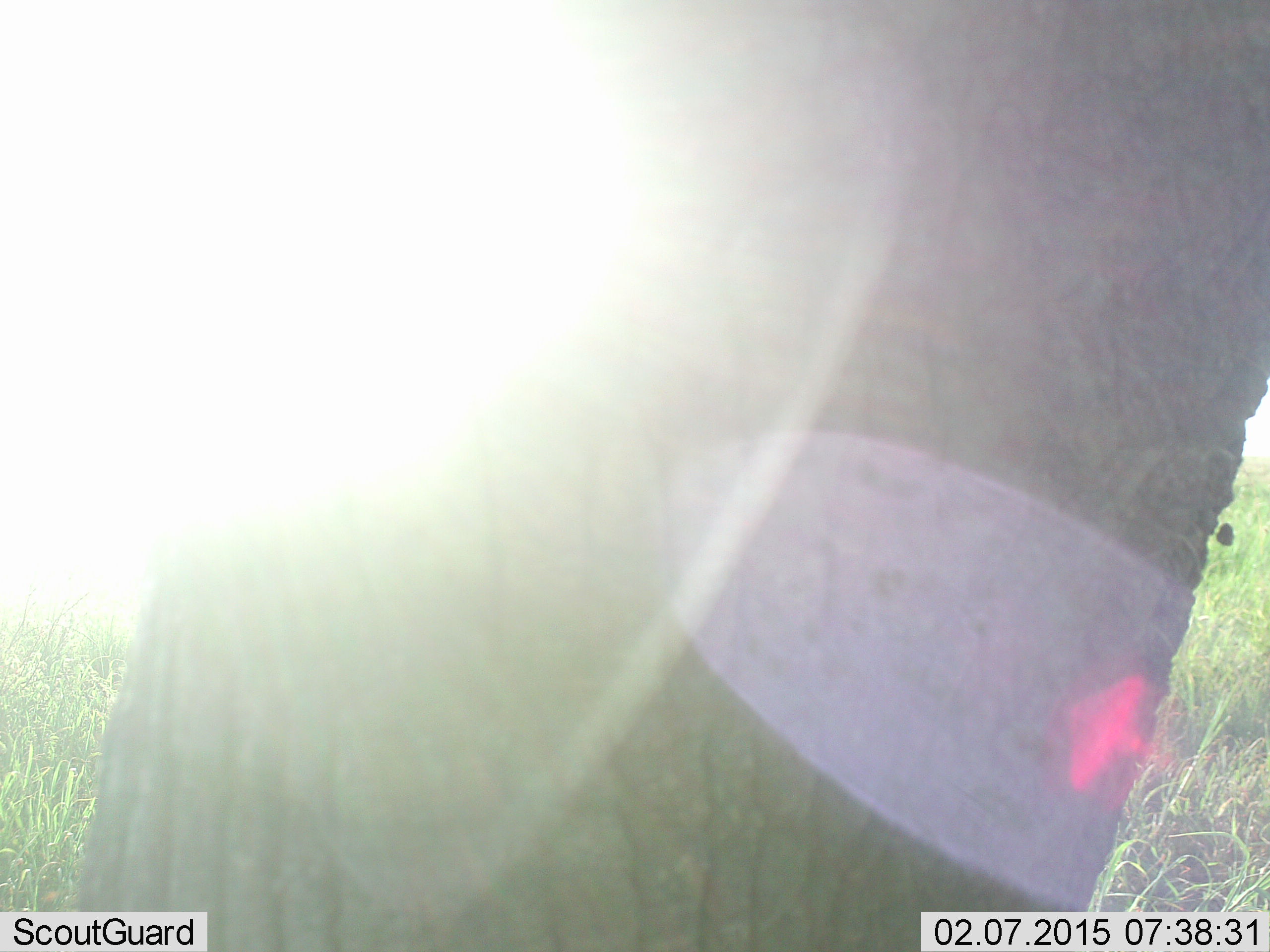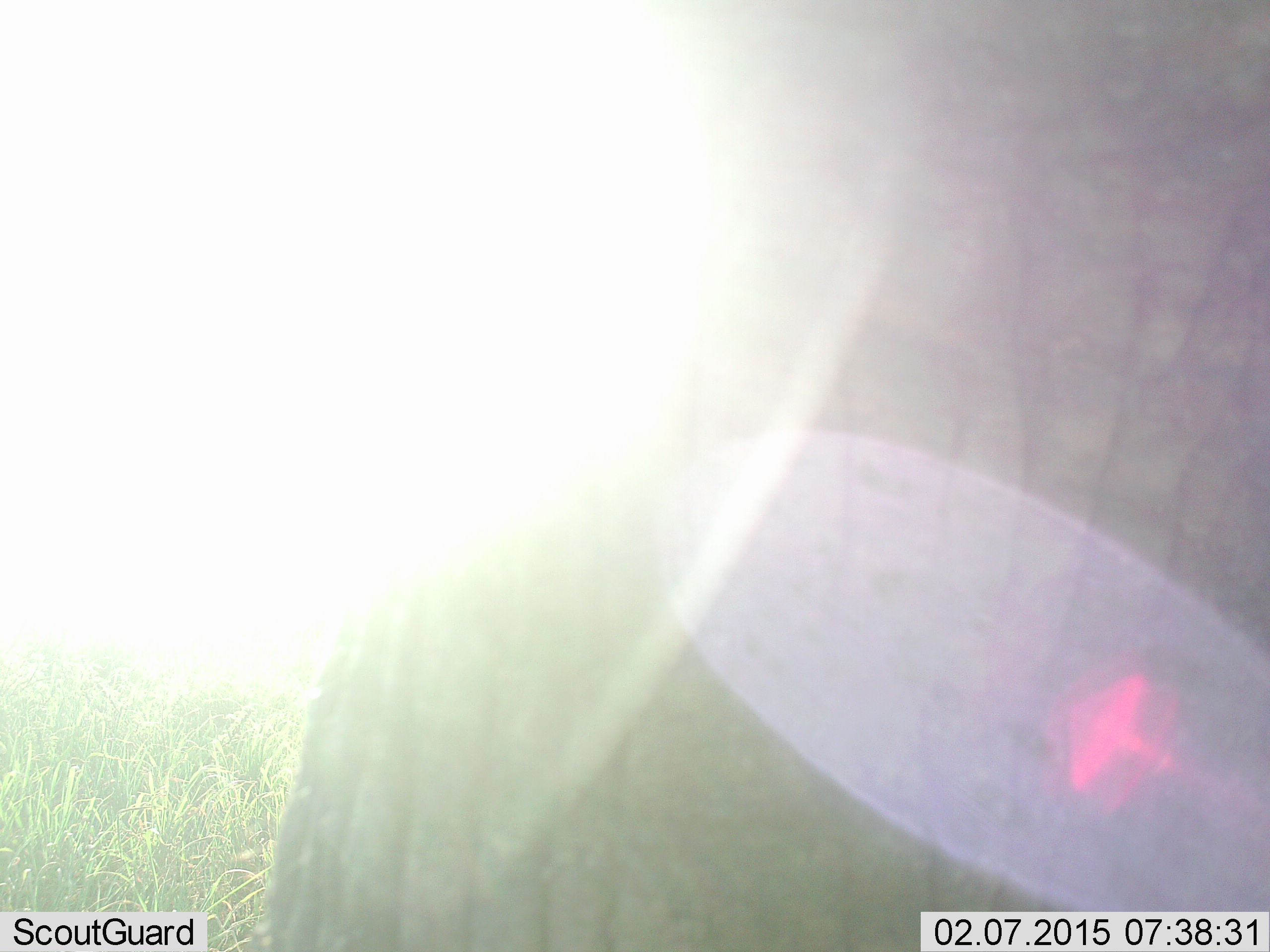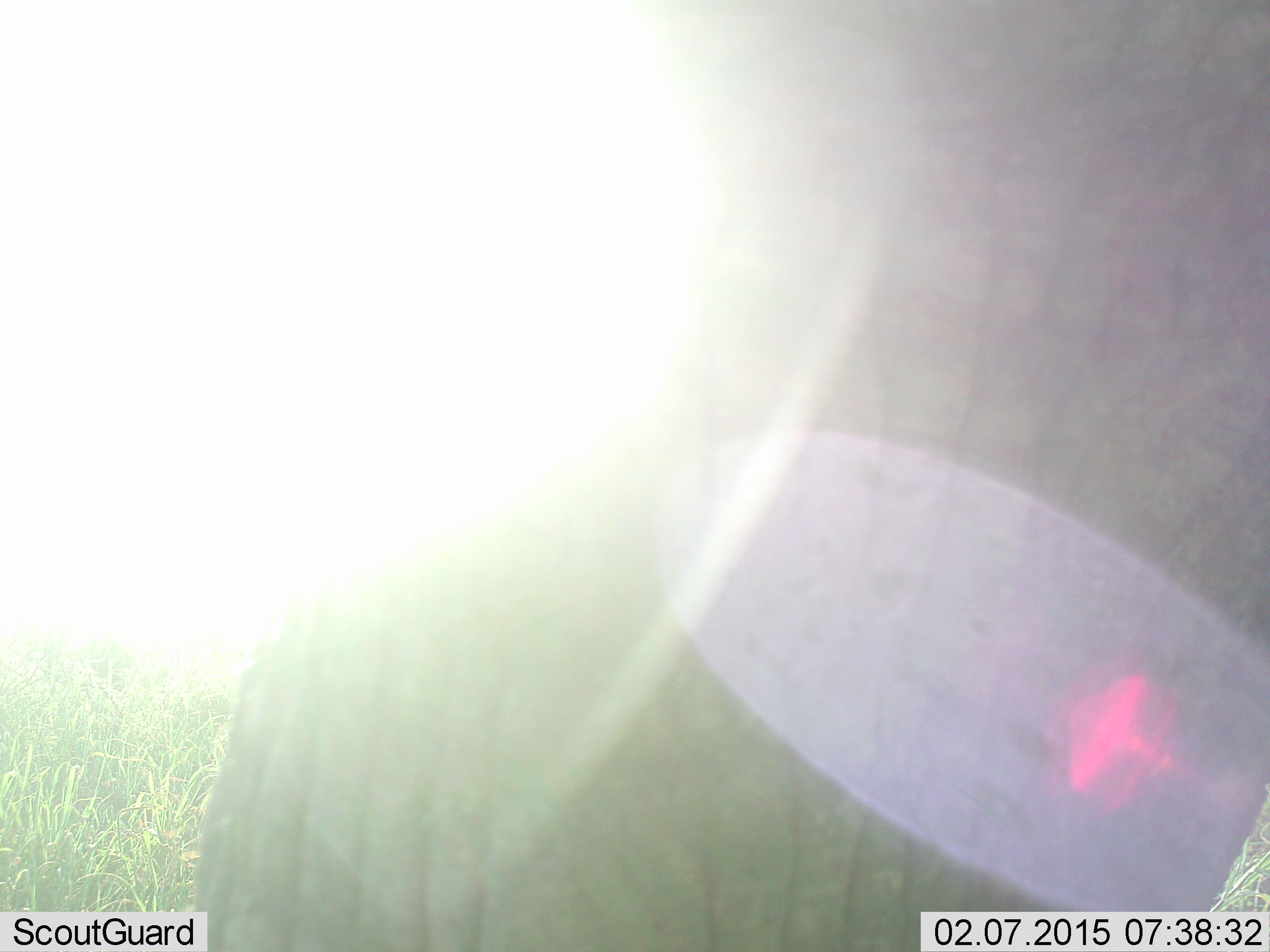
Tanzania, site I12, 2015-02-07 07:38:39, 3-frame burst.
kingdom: Animalia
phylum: Chordata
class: Mammalia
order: Proboscidea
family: Elephantidae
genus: Loxodonta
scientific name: Loxodonta africana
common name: african bush elephant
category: elephant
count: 1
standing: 70%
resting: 0%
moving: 30%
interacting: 0%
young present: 0%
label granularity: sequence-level